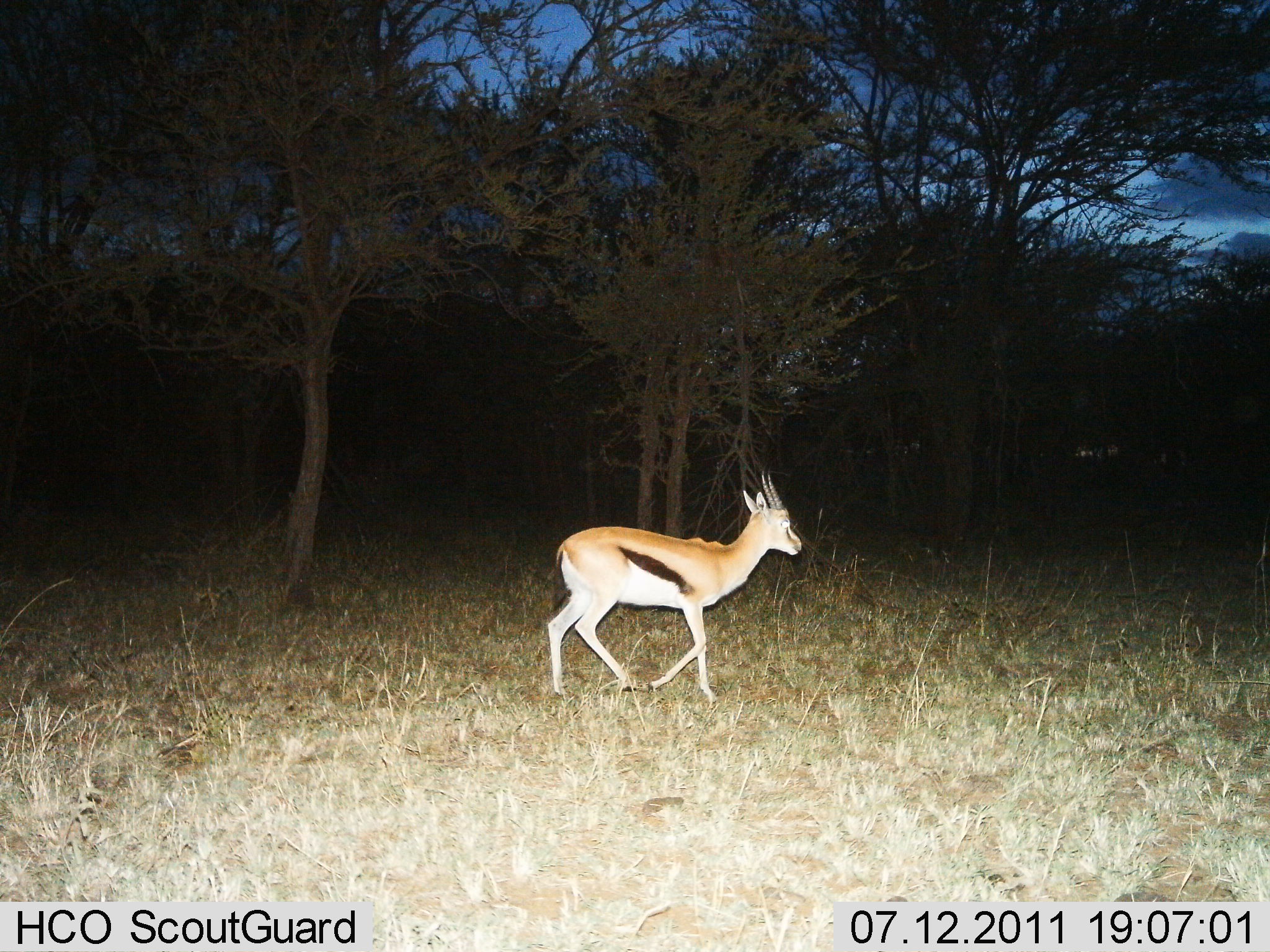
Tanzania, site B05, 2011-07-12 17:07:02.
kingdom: Animalia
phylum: Chordata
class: Mammalia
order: Artiodactyla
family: Bovidae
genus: Eudorcas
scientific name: Eudorcas thomsonii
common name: thomson's gazelle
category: gazellethomsons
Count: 1.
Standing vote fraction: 10%.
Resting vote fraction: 0%.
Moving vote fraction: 100%.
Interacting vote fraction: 0%.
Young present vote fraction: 0%.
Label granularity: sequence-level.